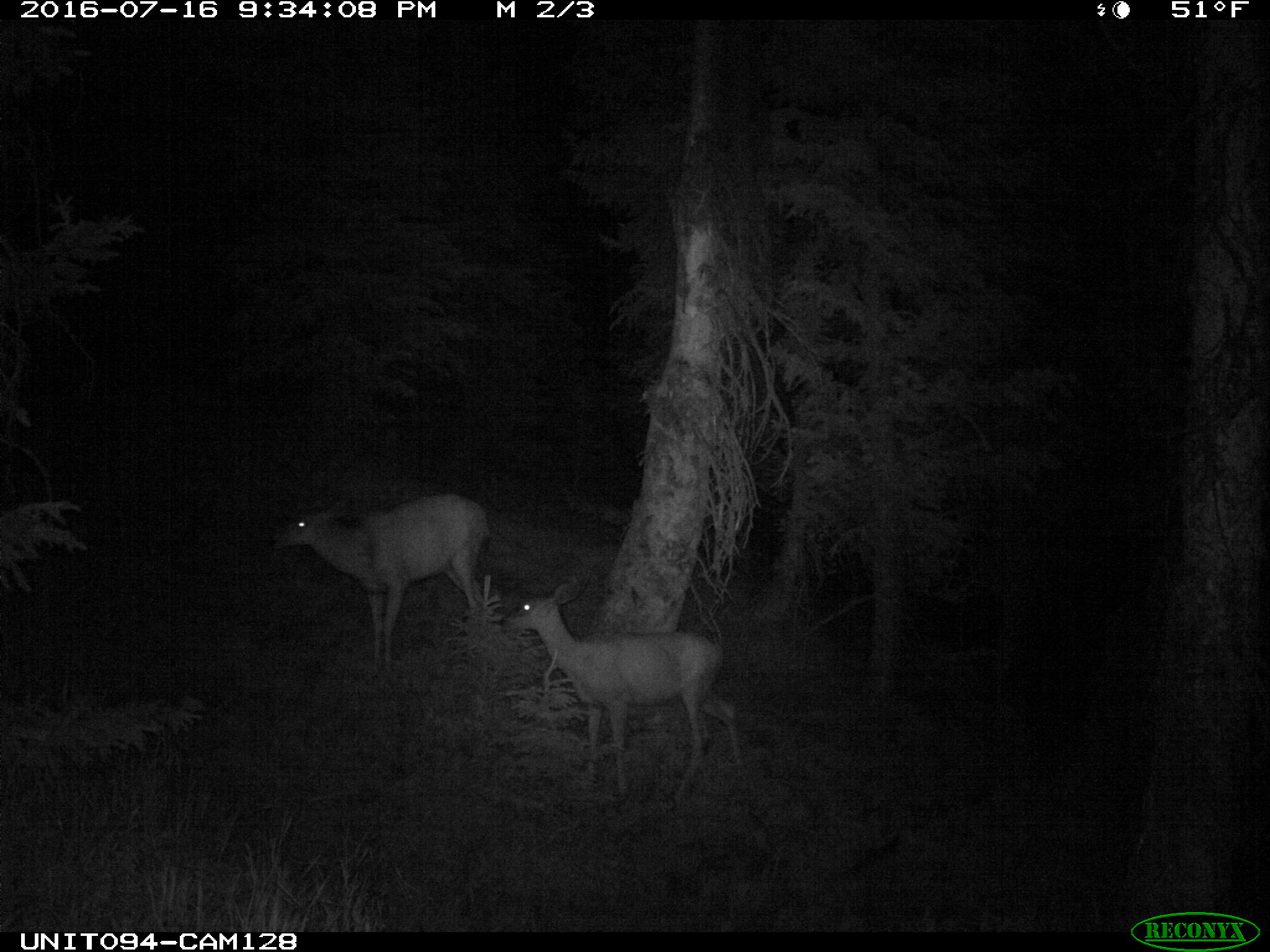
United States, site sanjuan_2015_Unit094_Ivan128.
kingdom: Animalia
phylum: Chordata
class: Mammalia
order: Artiodactyla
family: Cervidae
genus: Odocoileus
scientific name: Odocoileus hemionus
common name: mule deer